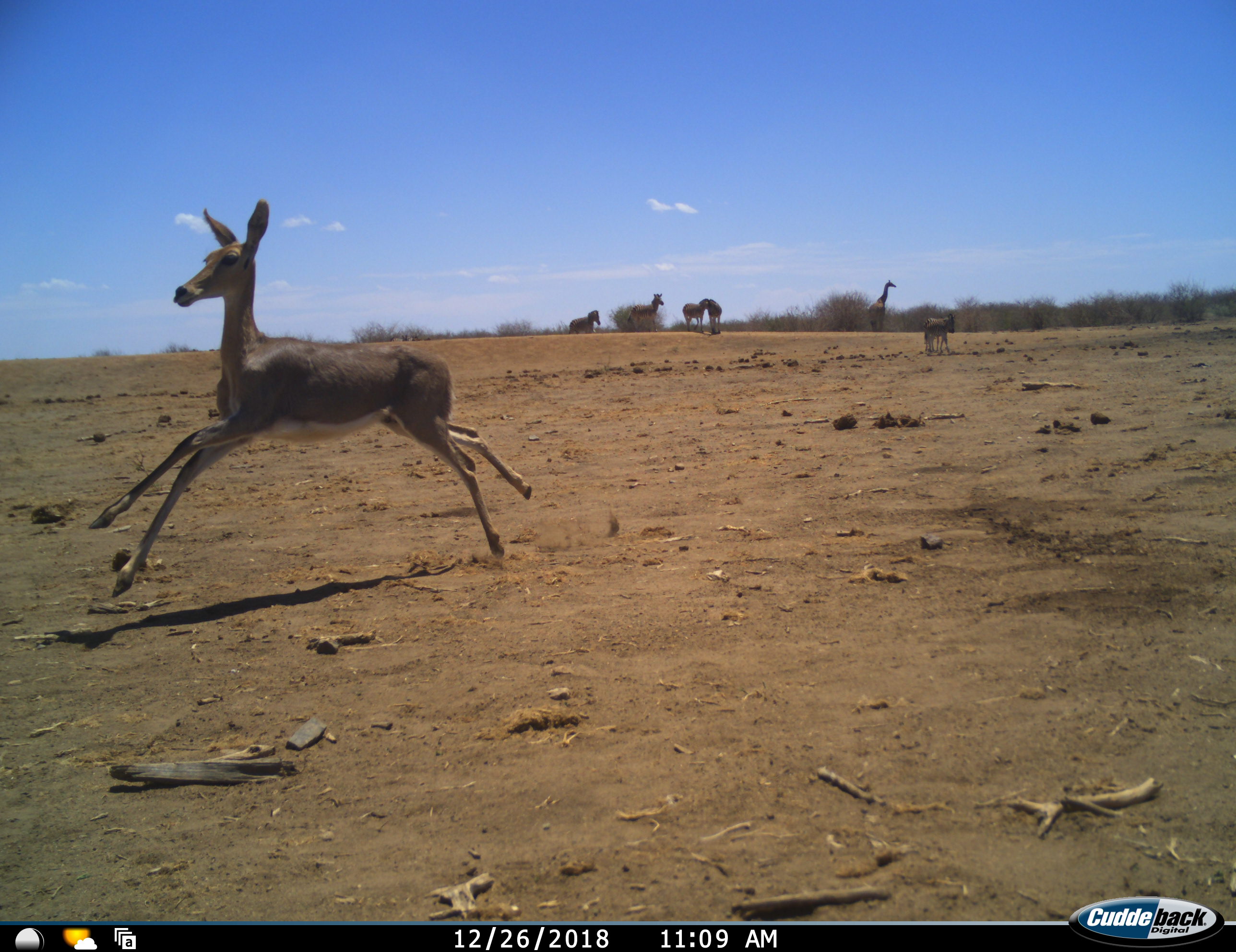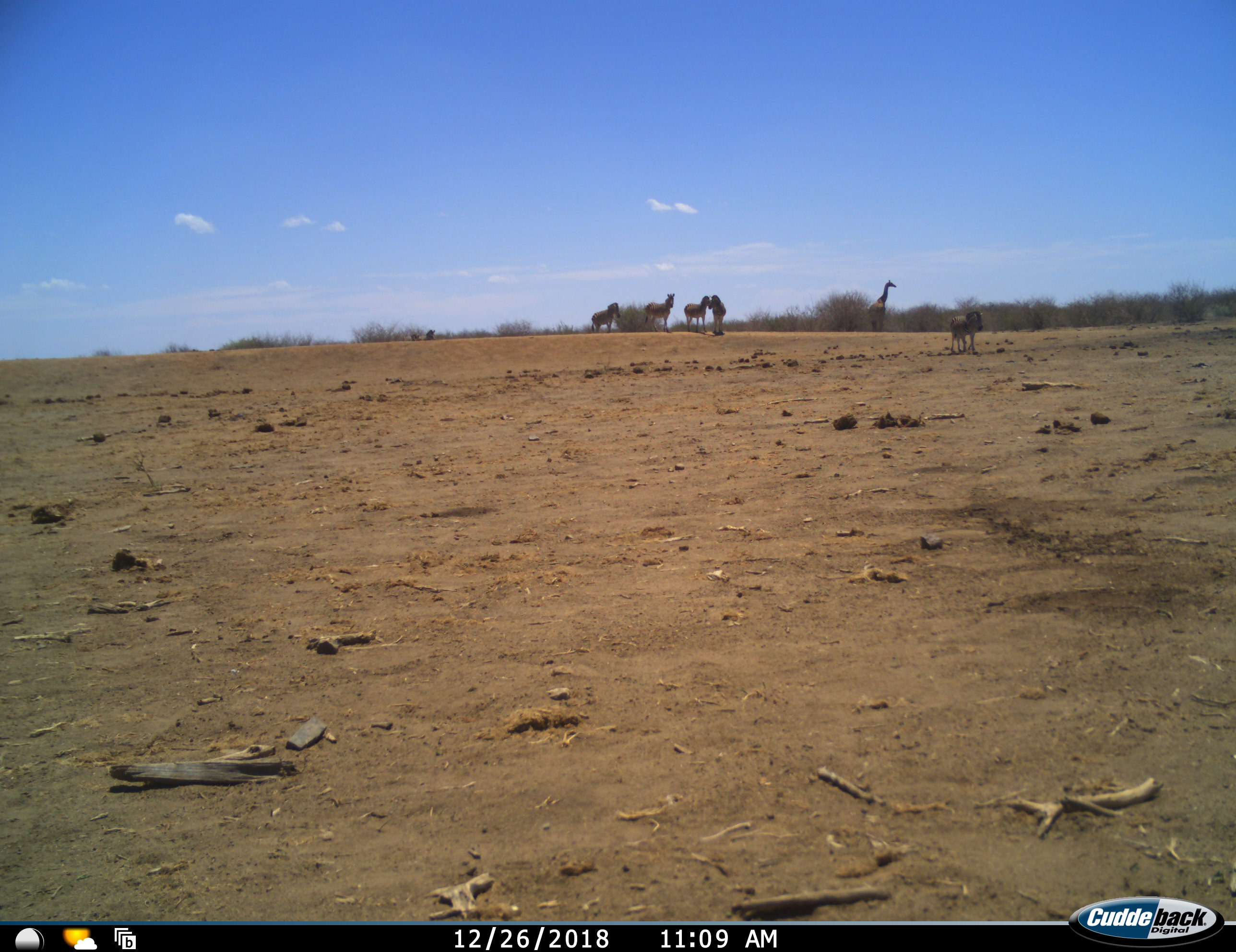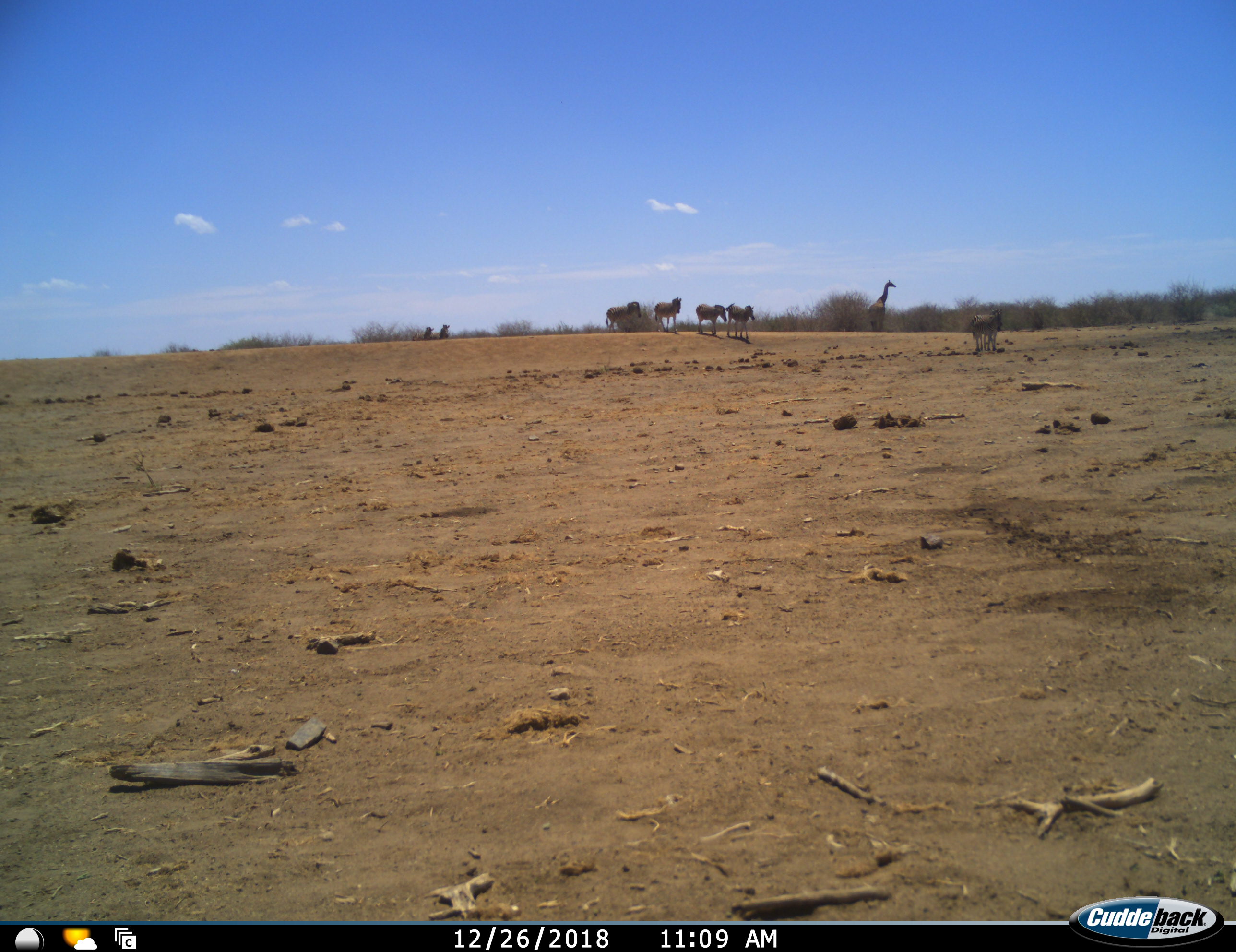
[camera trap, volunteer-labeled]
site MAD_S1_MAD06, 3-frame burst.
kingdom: Animalia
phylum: Chordata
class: Mammalia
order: Artiodactyla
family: Giraffidae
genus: Giraffa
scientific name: Giraffa camelopardalis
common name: giraffe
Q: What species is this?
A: Giraffe (Giraffa camelopardalis).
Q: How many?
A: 1.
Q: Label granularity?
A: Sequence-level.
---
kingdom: Animalia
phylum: Chordata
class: Mammalia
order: Artiodactyla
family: Bovidae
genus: Redunca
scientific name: Redunca fulvorufula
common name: mountain reedbuck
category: reedbuckmountain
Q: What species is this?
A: Reedbuckmountain (mountain reedbuck) (Redunca fulvorufula).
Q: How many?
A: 1.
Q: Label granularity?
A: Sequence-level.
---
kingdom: Animalia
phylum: Chordata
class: Mammalia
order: Perissodactyla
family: Equidae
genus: Equus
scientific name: Equus quagga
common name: plains zebra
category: zebraplains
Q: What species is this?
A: Zebraplains (plains zebra) (Equus quagga).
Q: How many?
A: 7.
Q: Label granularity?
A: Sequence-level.